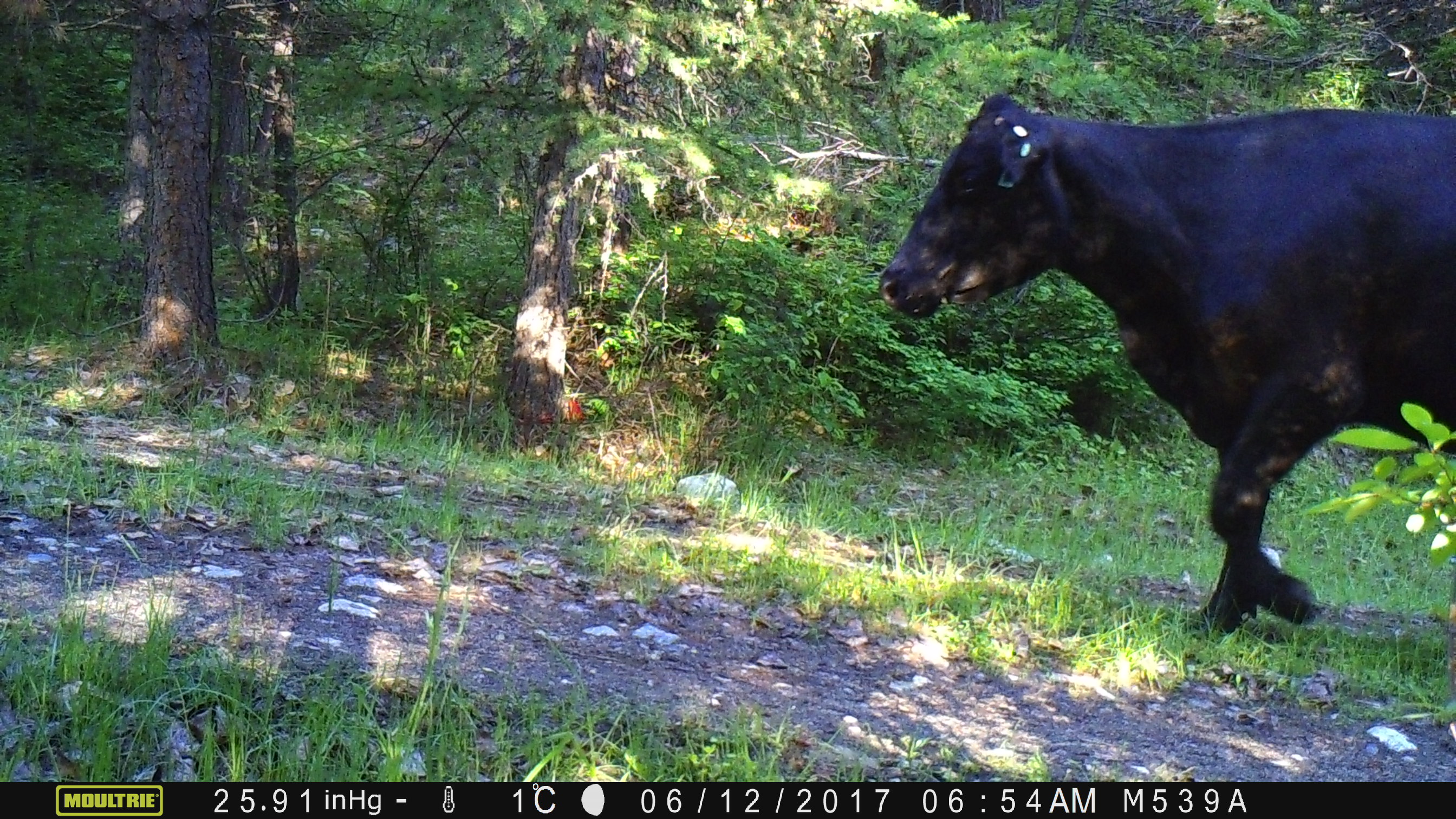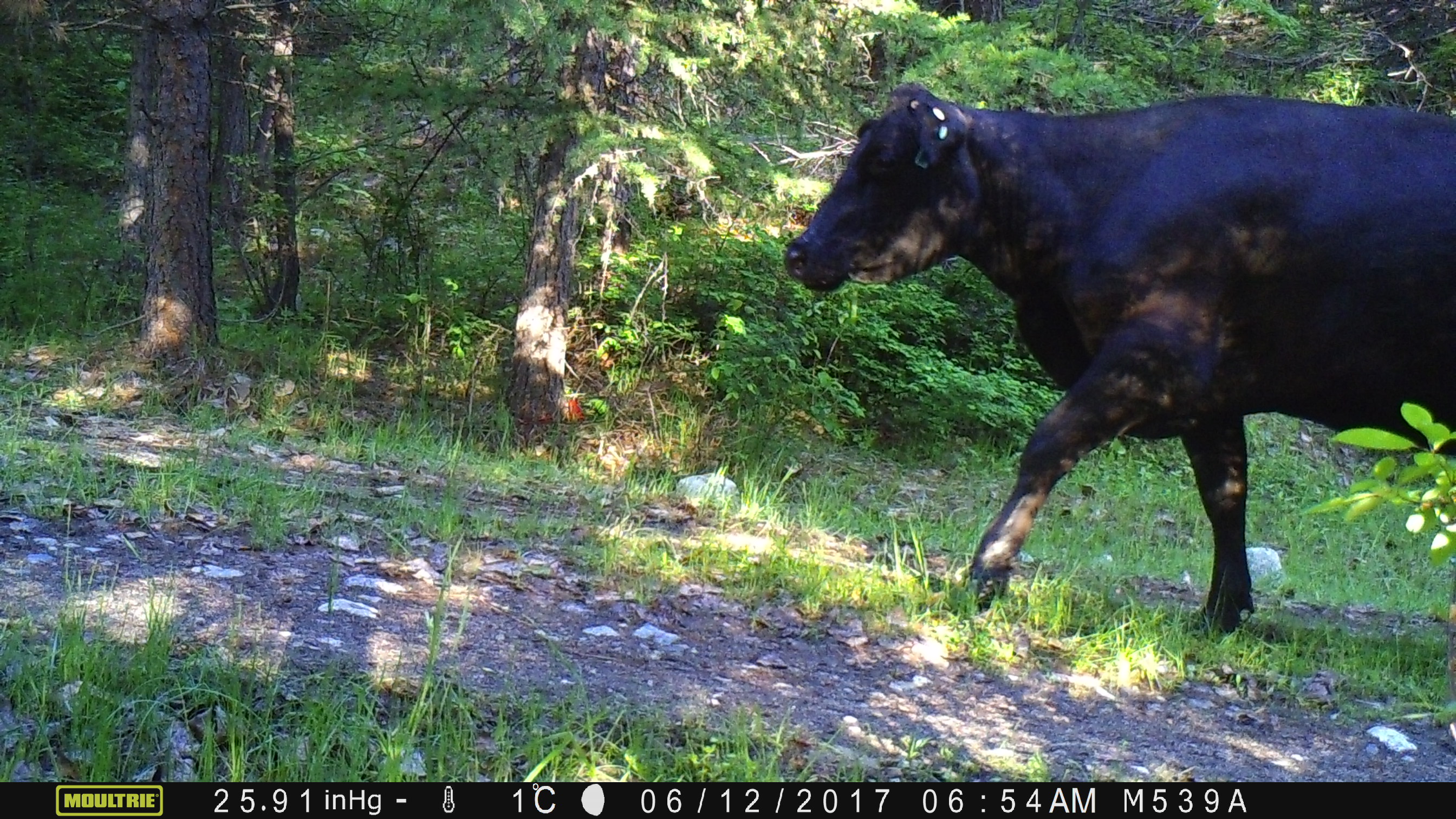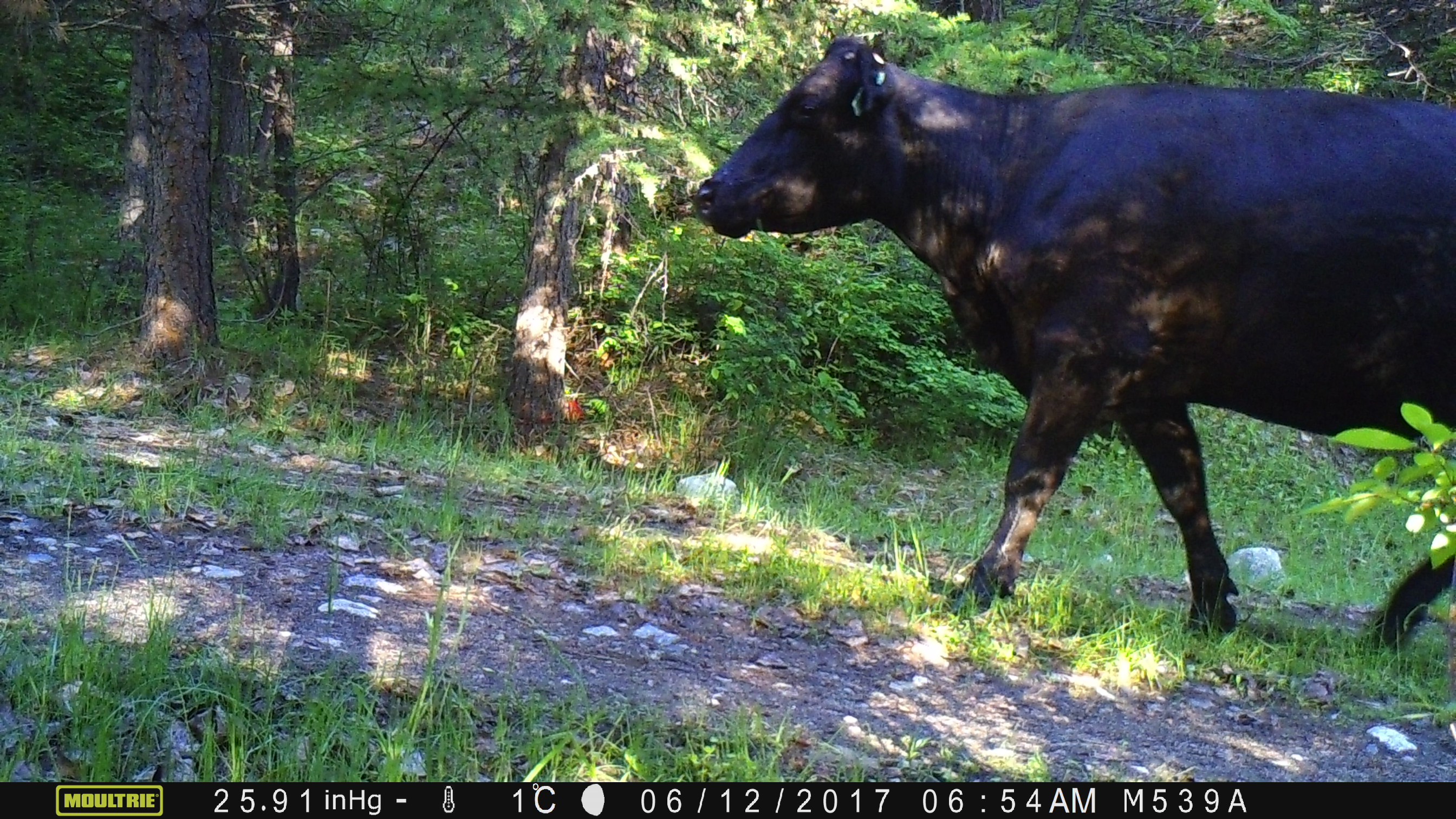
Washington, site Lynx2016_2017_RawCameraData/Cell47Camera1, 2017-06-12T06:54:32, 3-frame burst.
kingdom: Animalia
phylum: Chordata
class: Mammalia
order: Artiodactyla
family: Bovidae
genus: Bos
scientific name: Bos taurus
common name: domestic cattle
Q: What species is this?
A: Domestic cattle (Bos taurus).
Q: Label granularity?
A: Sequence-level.